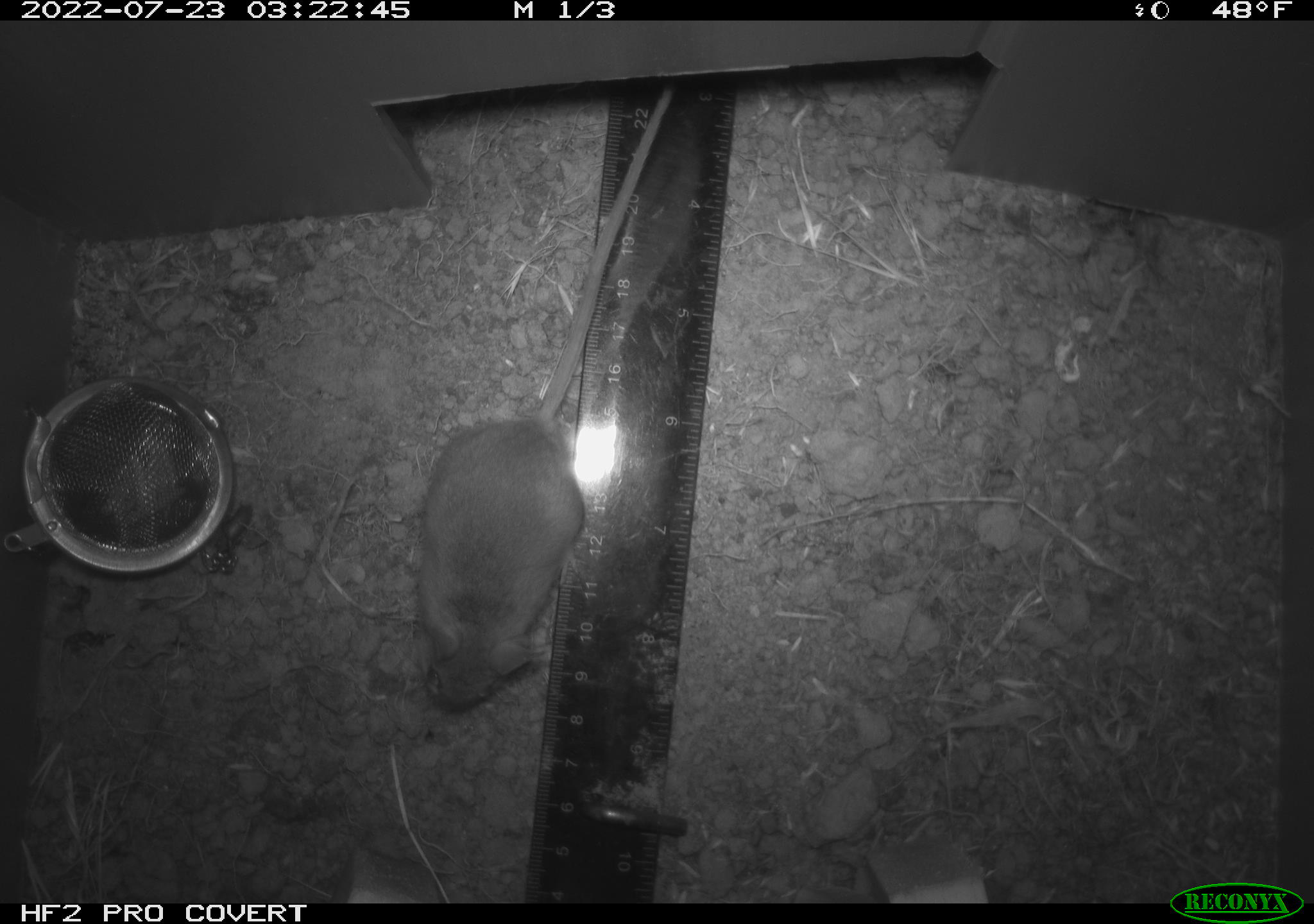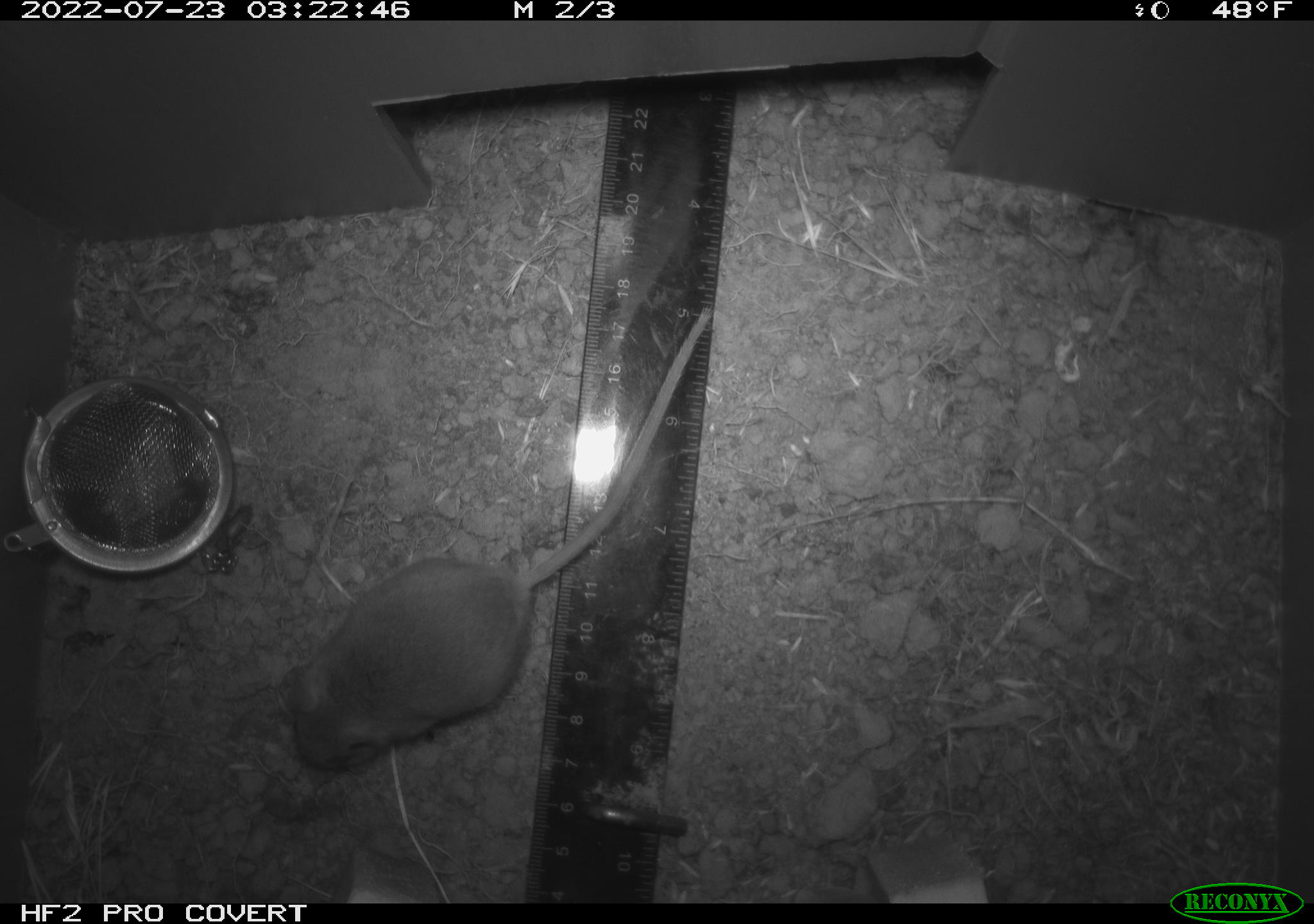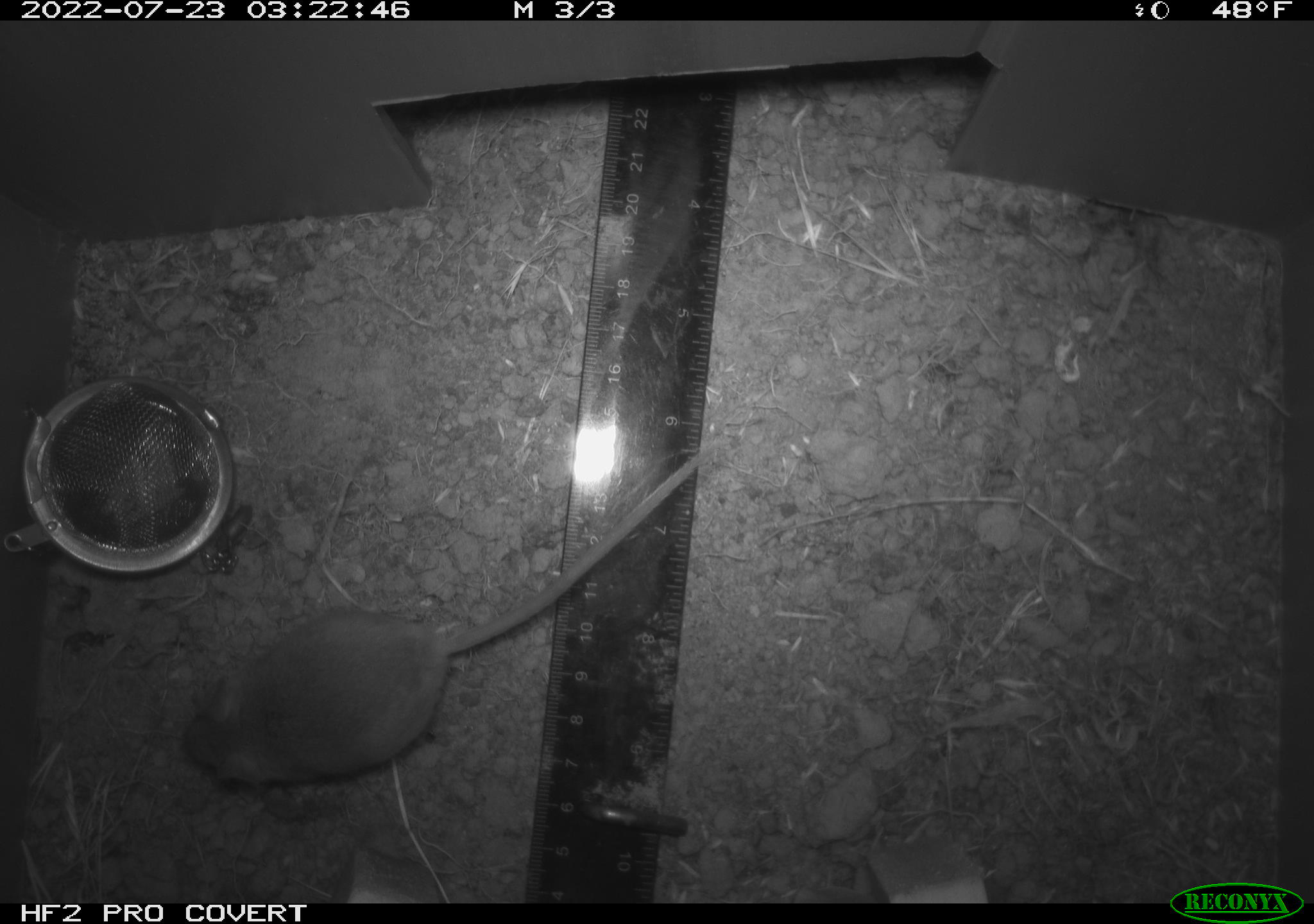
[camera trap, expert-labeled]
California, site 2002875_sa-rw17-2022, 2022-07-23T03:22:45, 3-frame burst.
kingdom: Animalia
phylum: Chordata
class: Mammalia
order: Rodentia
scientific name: Rodentia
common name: mouse species